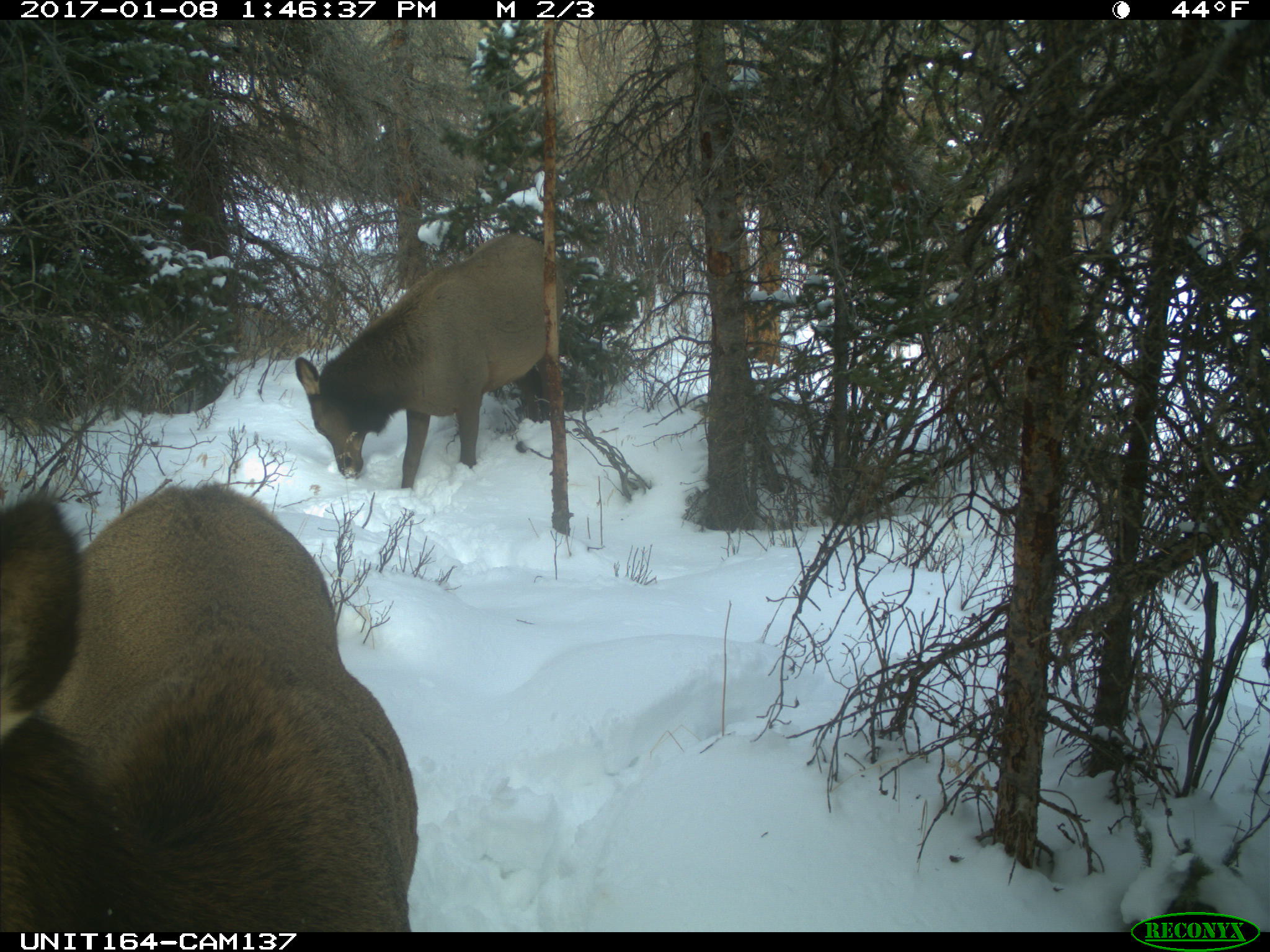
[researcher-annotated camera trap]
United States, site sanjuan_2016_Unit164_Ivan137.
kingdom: Animalia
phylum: Chordata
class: Mammalia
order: Artiodactyla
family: Cervidae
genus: Cervus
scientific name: Cervus elaphus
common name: red deer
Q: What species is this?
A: Cervus elaphus (red deer).